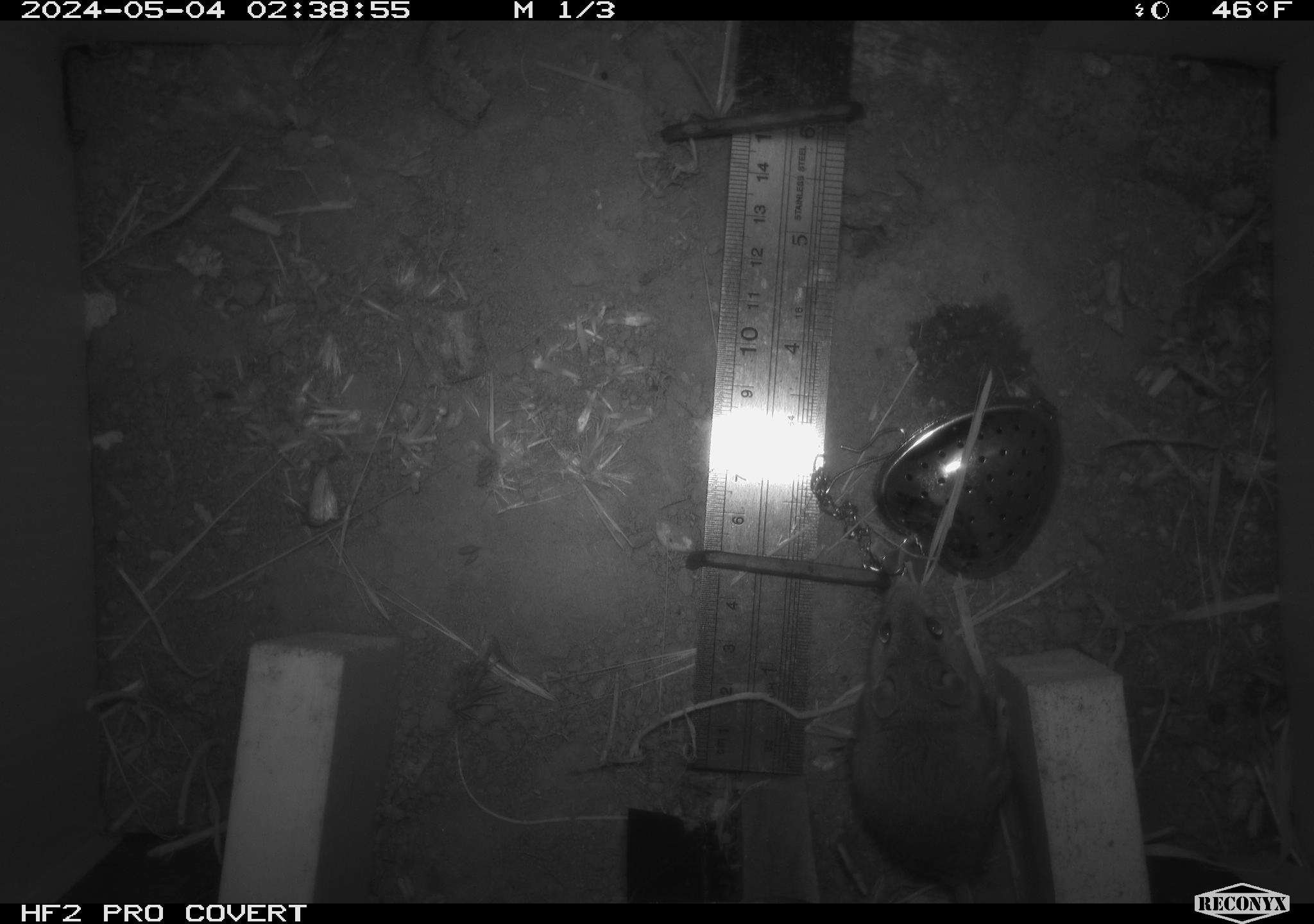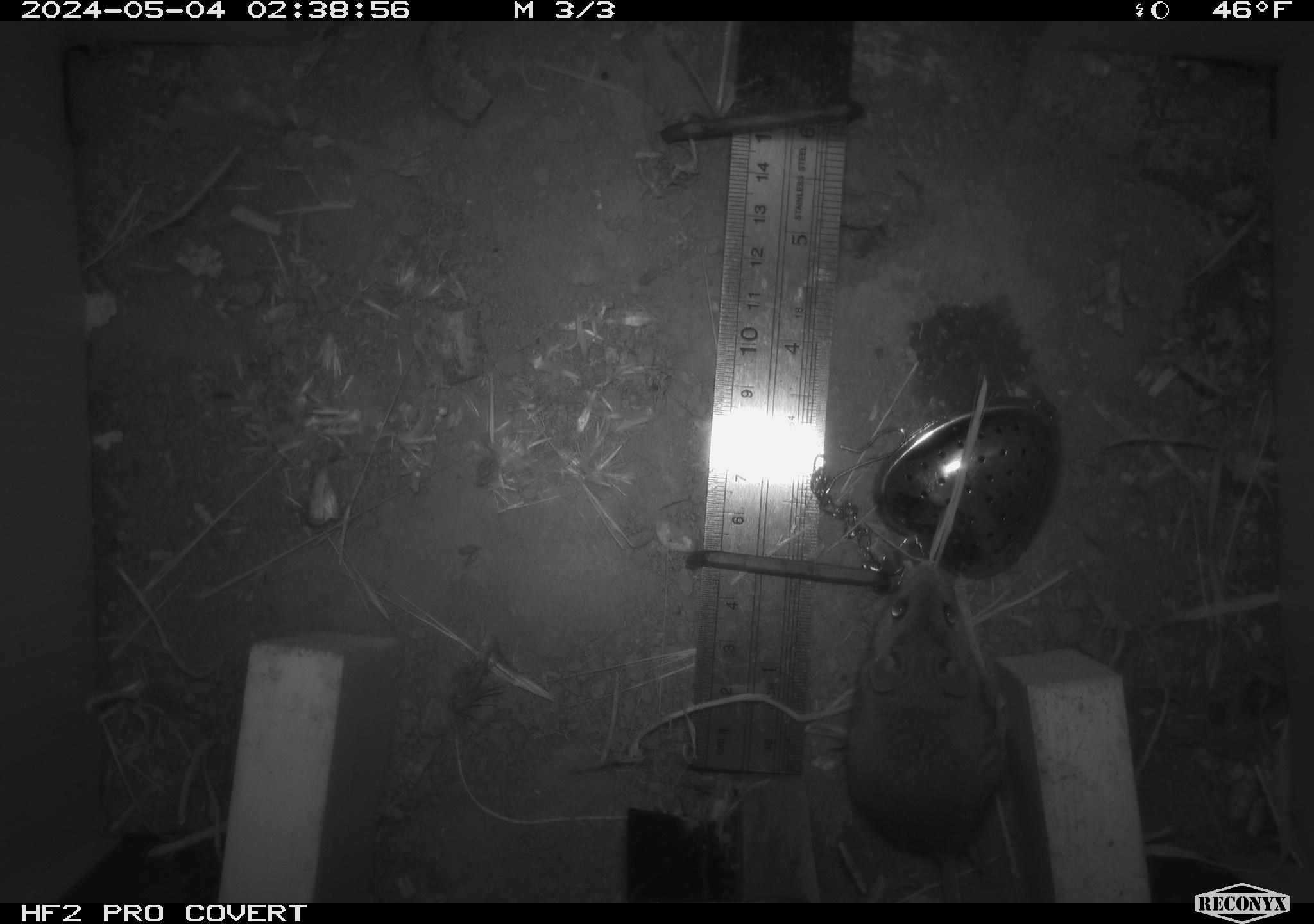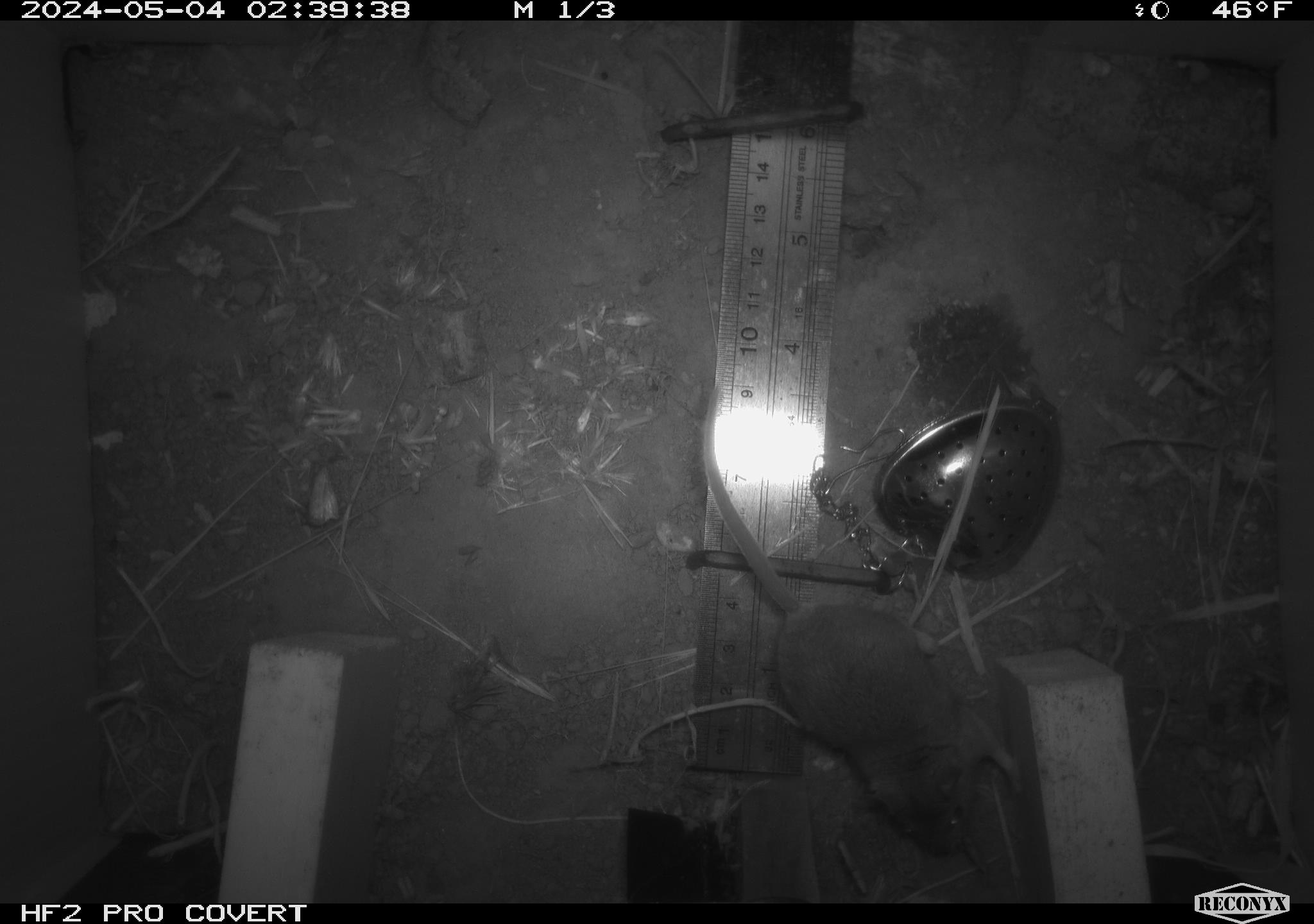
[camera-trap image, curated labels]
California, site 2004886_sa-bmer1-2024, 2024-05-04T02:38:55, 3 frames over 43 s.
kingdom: Animalia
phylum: Chordata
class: Mammalia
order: Rodentia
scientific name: Rodentia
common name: mouse species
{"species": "mouse species (Rodentia)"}